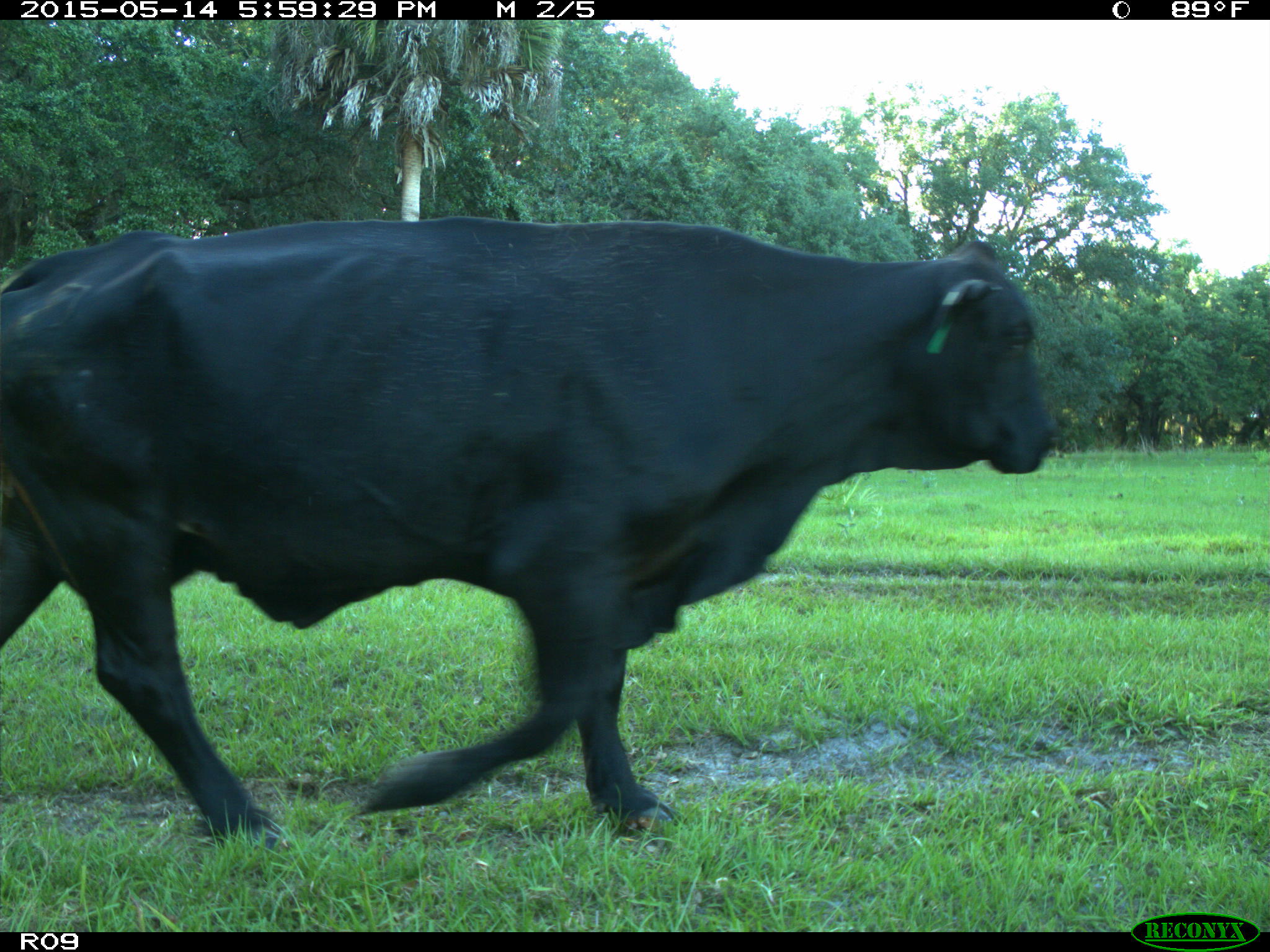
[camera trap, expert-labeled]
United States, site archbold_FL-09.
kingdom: Animalia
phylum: Chordata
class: Mammalia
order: Artiodactyla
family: Bovidae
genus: Bos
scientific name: Bos taurus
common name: domestic cow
Bos taurus (domestic cow).